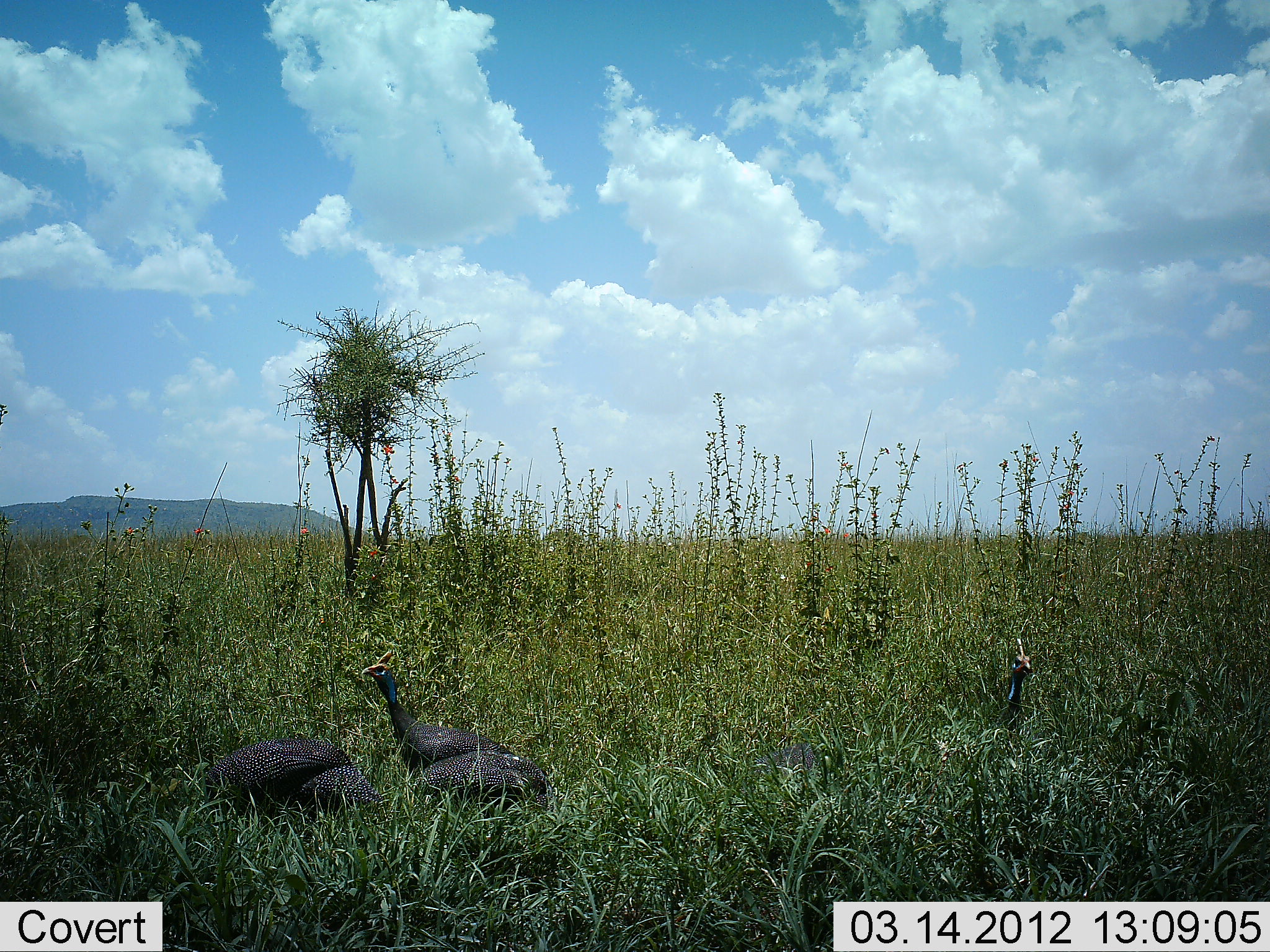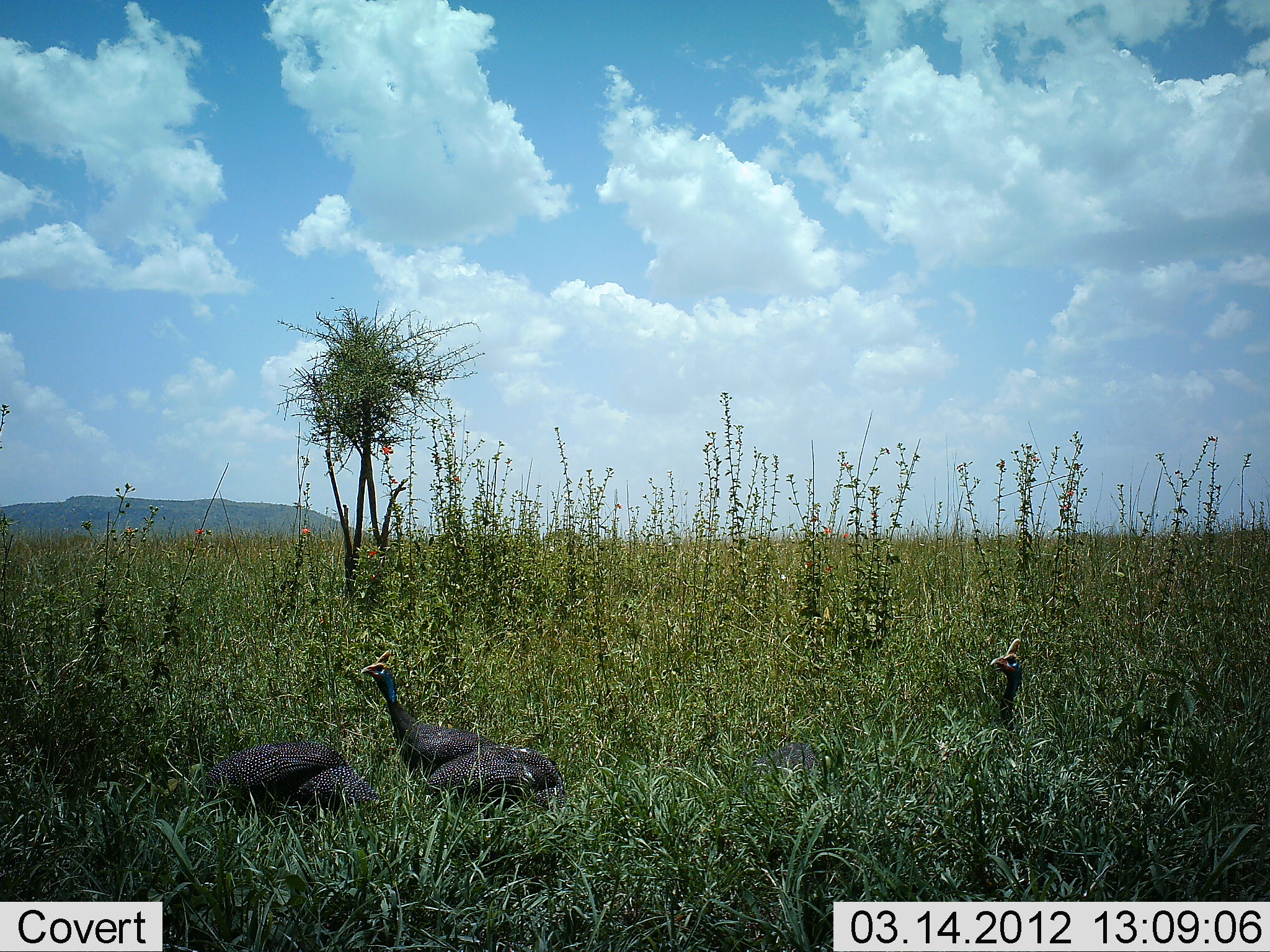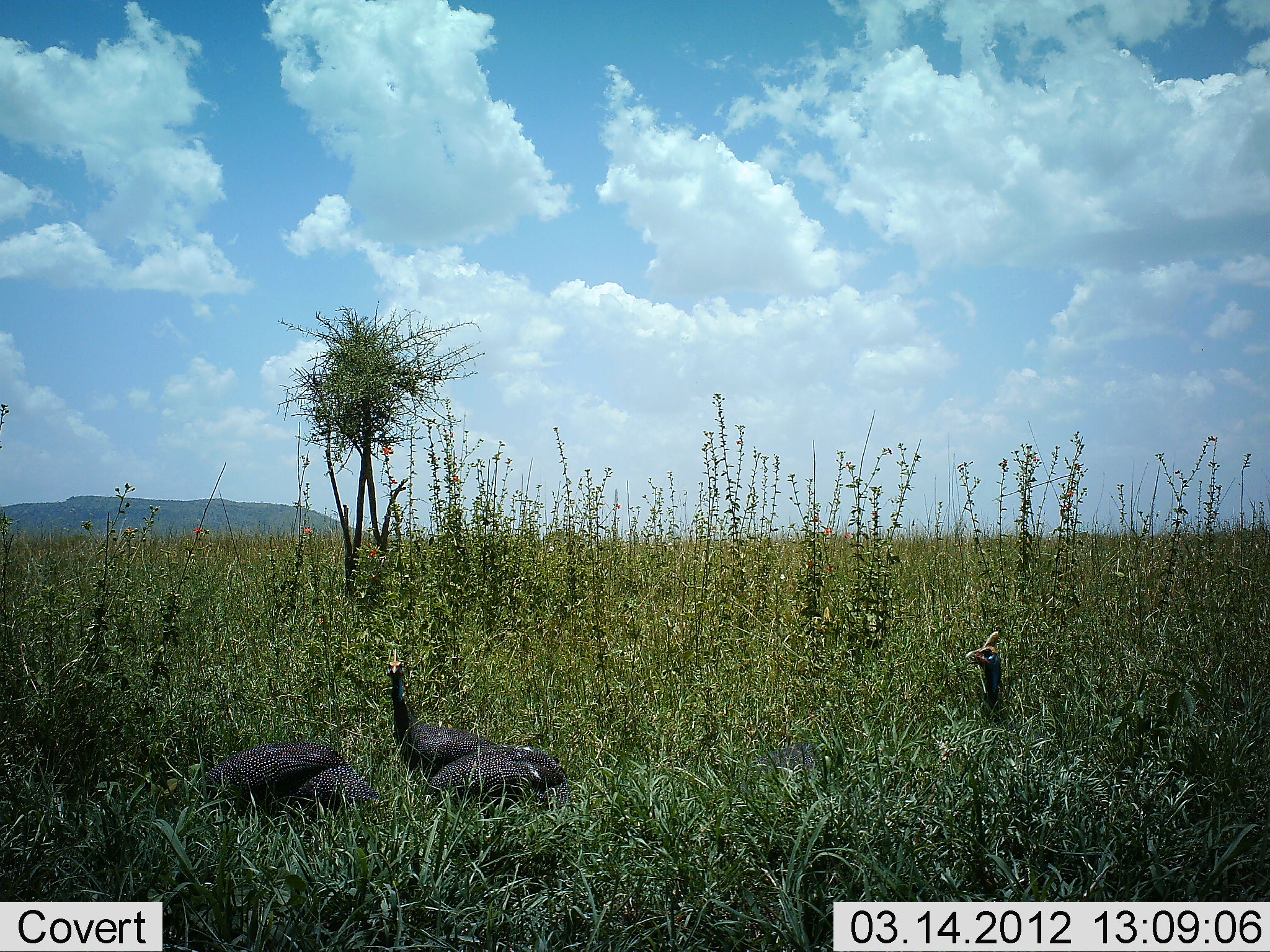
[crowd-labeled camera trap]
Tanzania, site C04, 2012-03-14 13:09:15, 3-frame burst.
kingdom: Animalia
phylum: Chordata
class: Aves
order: Galliformes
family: Numididae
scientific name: Numididae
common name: guinea fowl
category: guineafowl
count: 4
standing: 70%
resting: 15%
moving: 20%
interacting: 0%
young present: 0%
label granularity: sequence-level